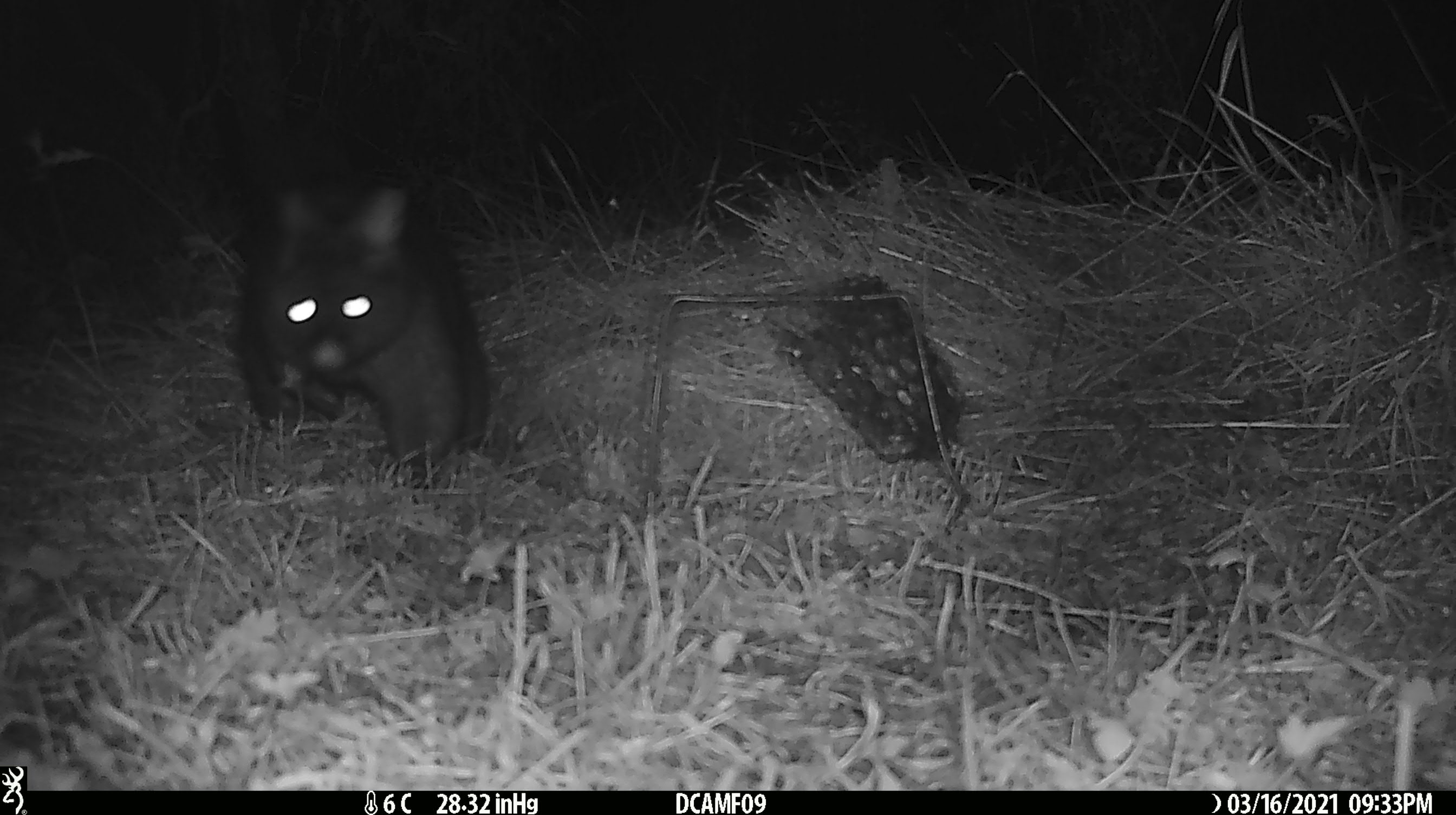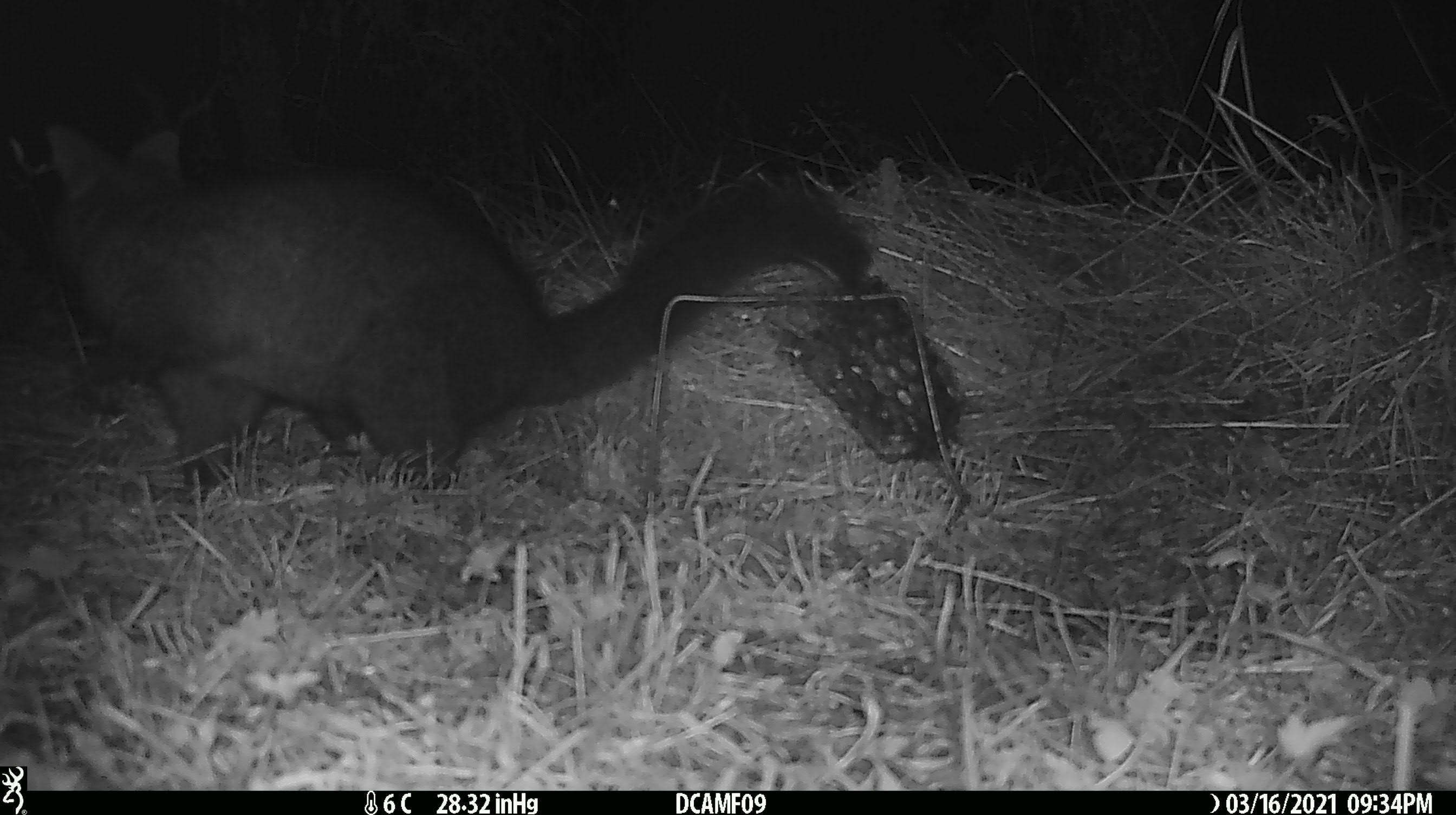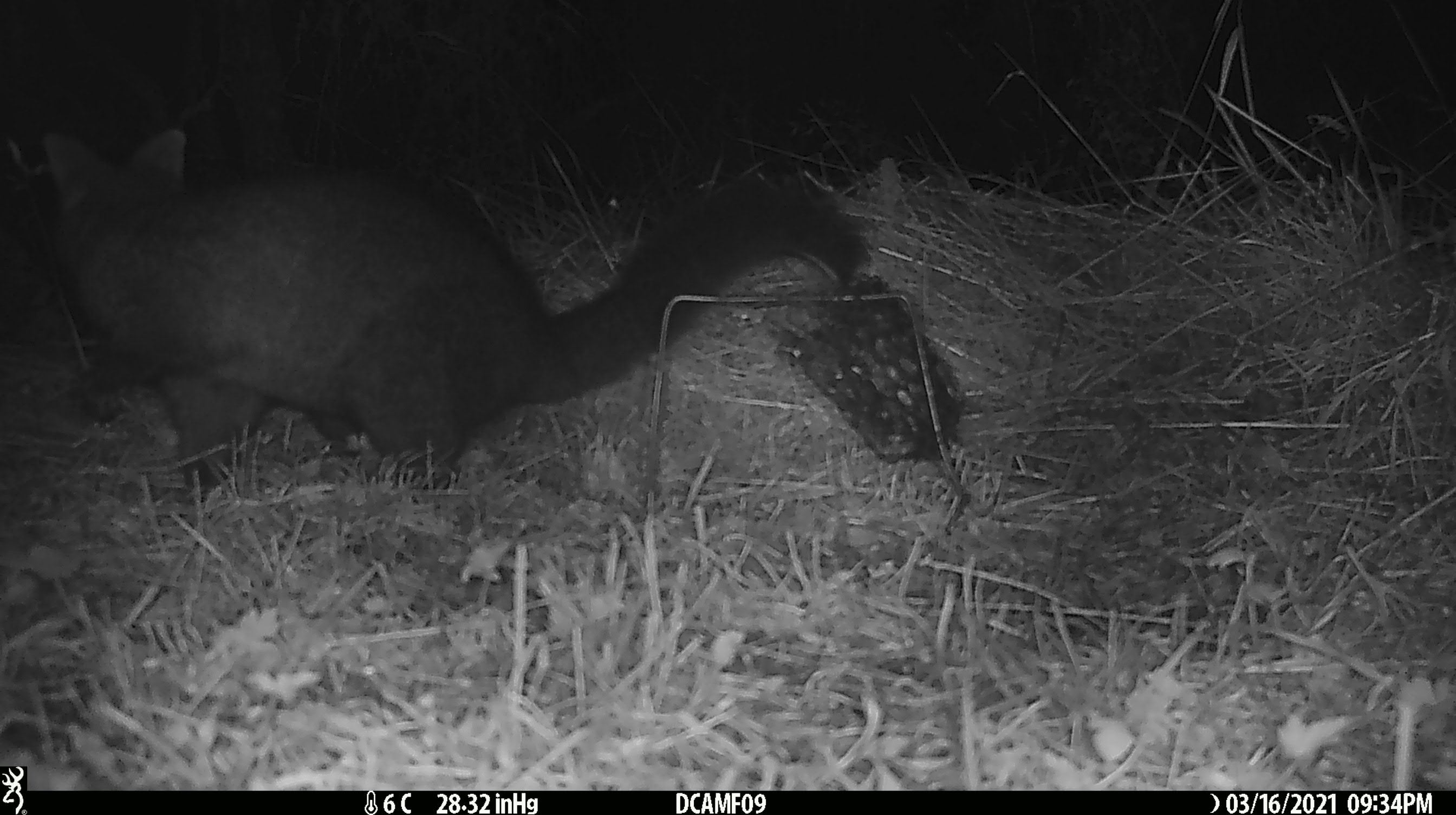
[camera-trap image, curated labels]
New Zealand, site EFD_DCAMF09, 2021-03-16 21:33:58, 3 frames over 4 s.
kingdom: Animalia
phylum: Chordata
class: Mammalia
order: Diprotodontia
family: Phalangeridae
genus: Trichosurus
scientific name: Trichosurus vulpecula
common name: common brushtail possum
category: possum